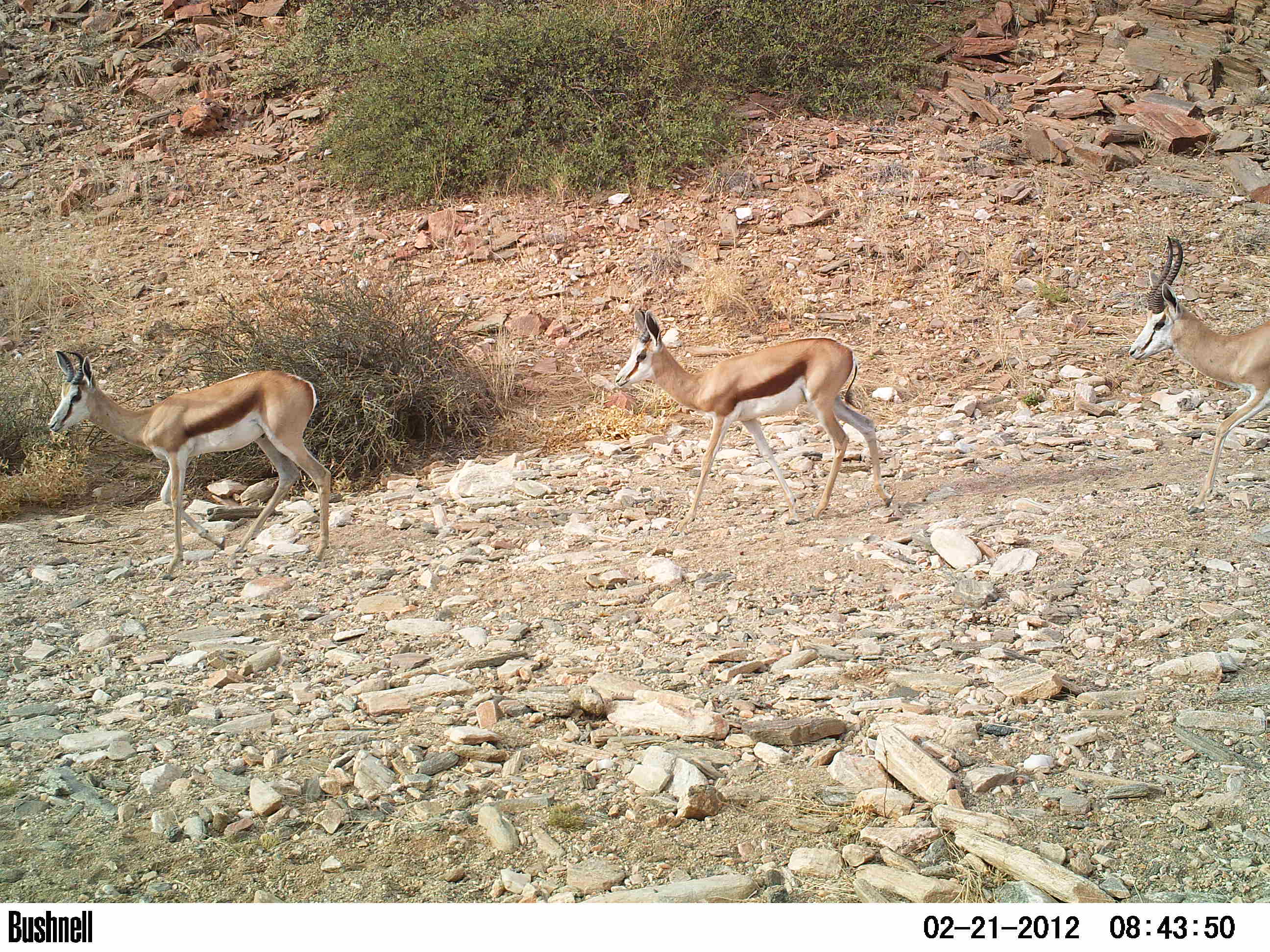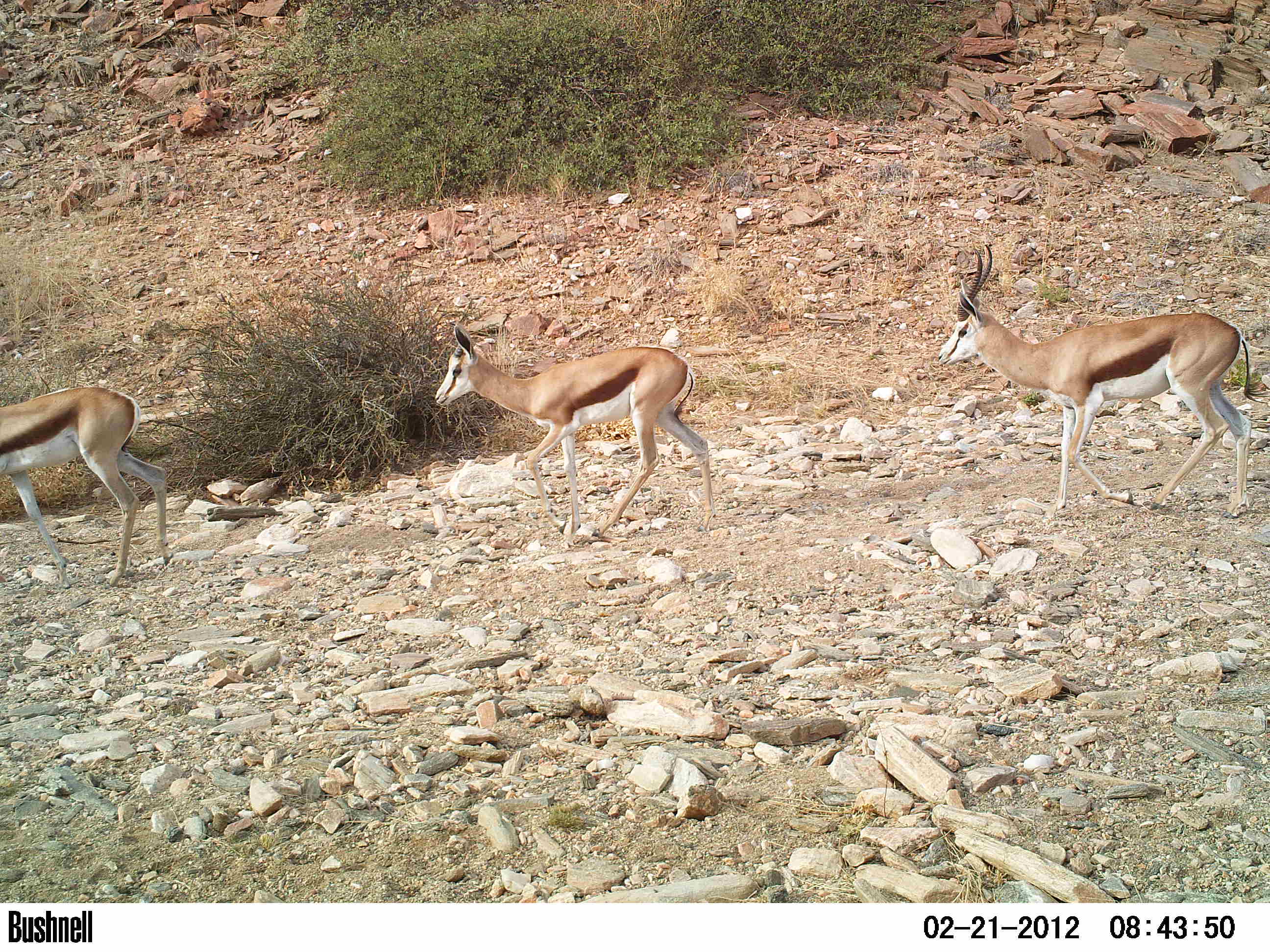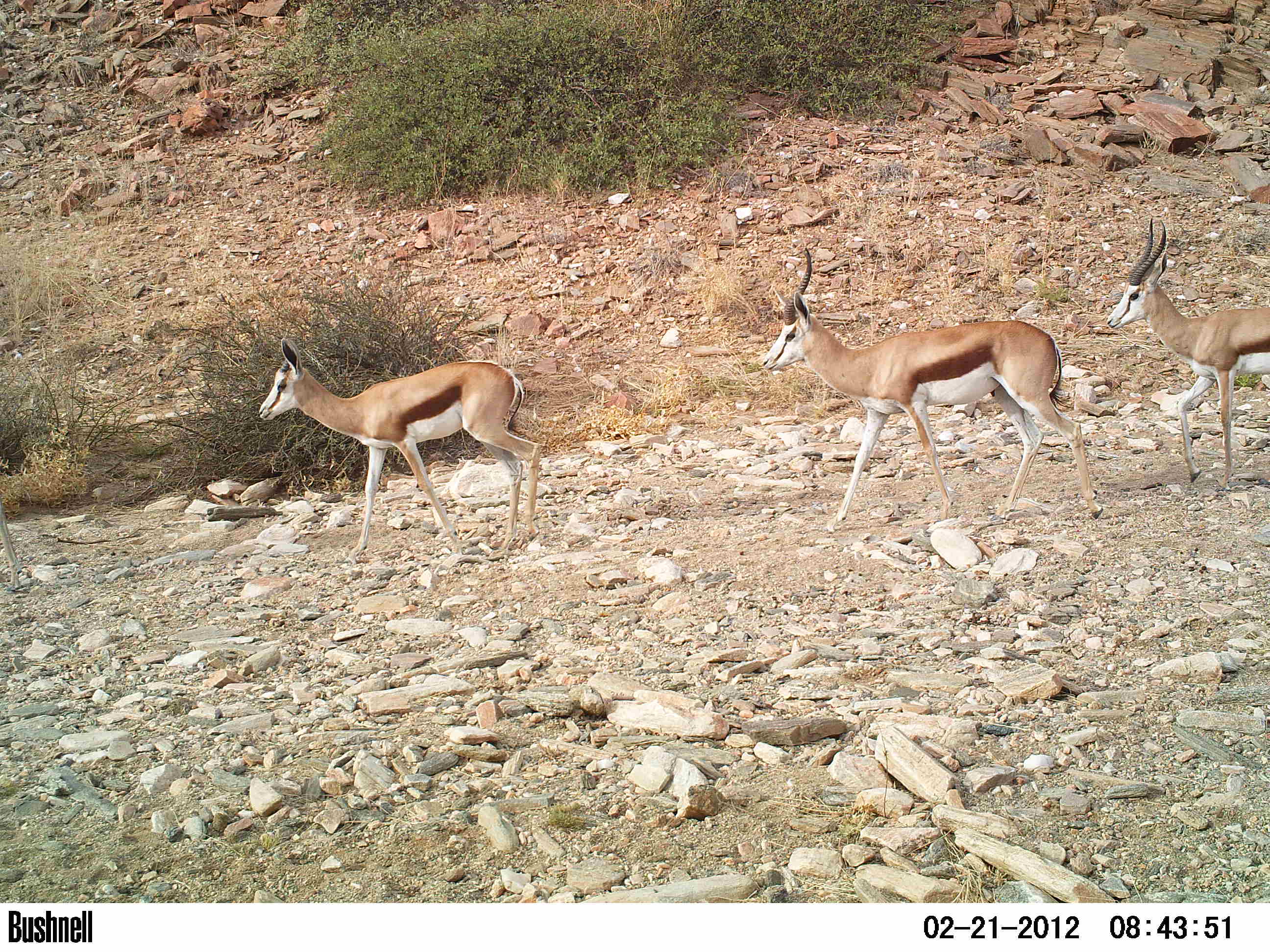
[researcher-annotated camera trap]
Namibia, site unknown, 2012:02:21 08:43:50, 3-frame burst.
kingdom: Animalia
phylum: Chordata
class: Mammalia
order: Artiodactyla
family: Bovidae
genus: Antidorcas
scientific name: Antidorcas marsupialis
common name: springbok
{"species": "Antidorcas marsupialis (springbok)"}